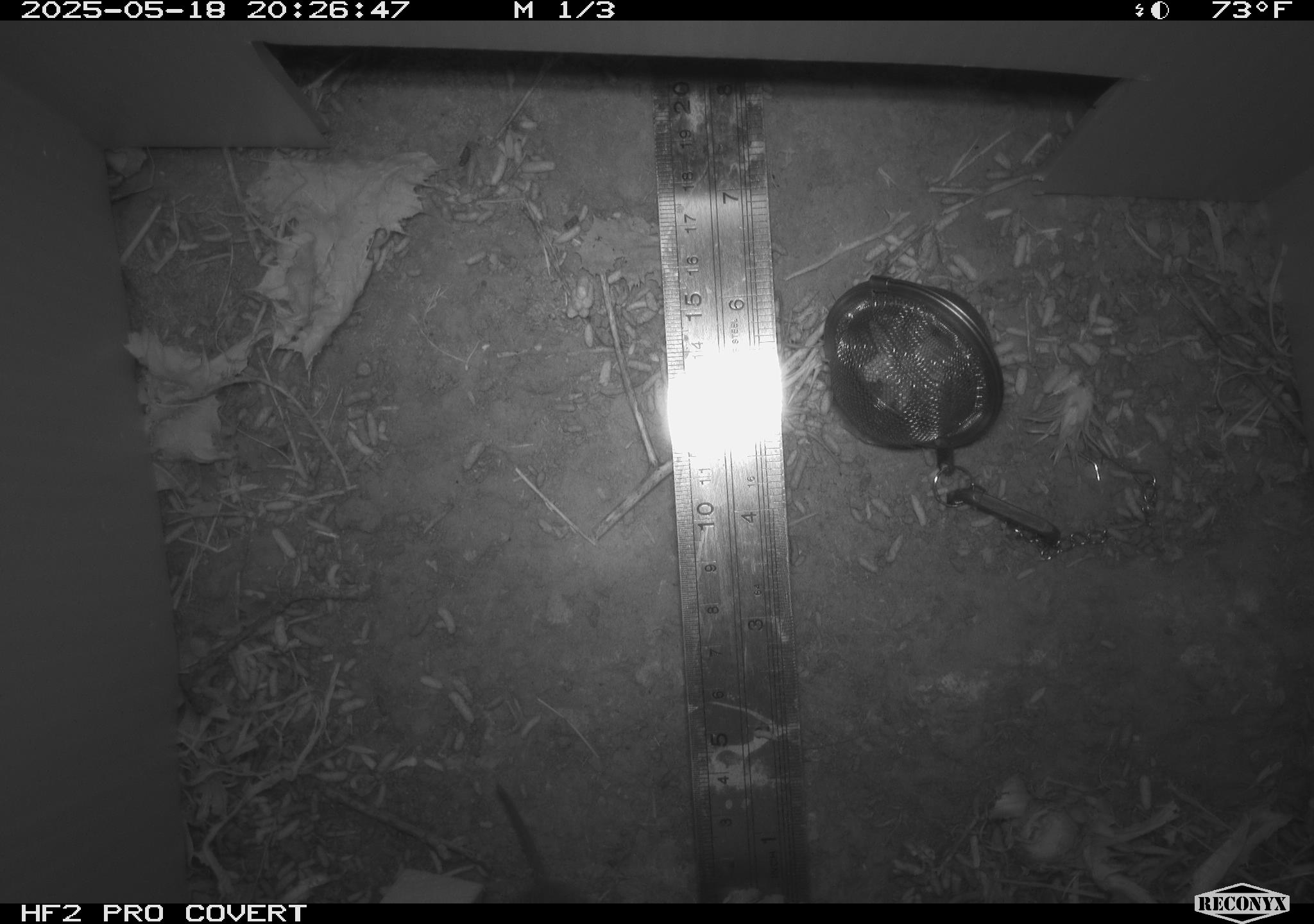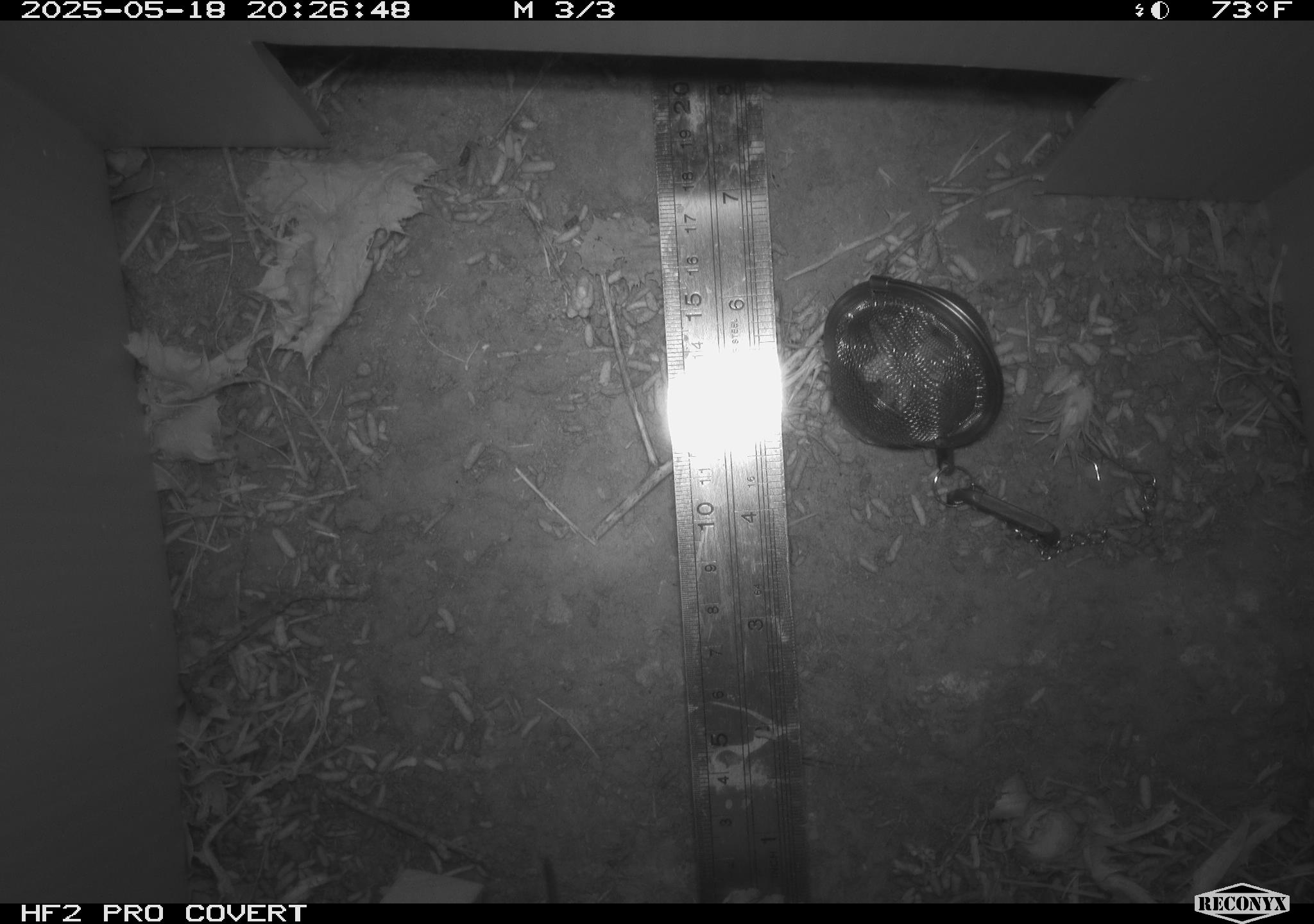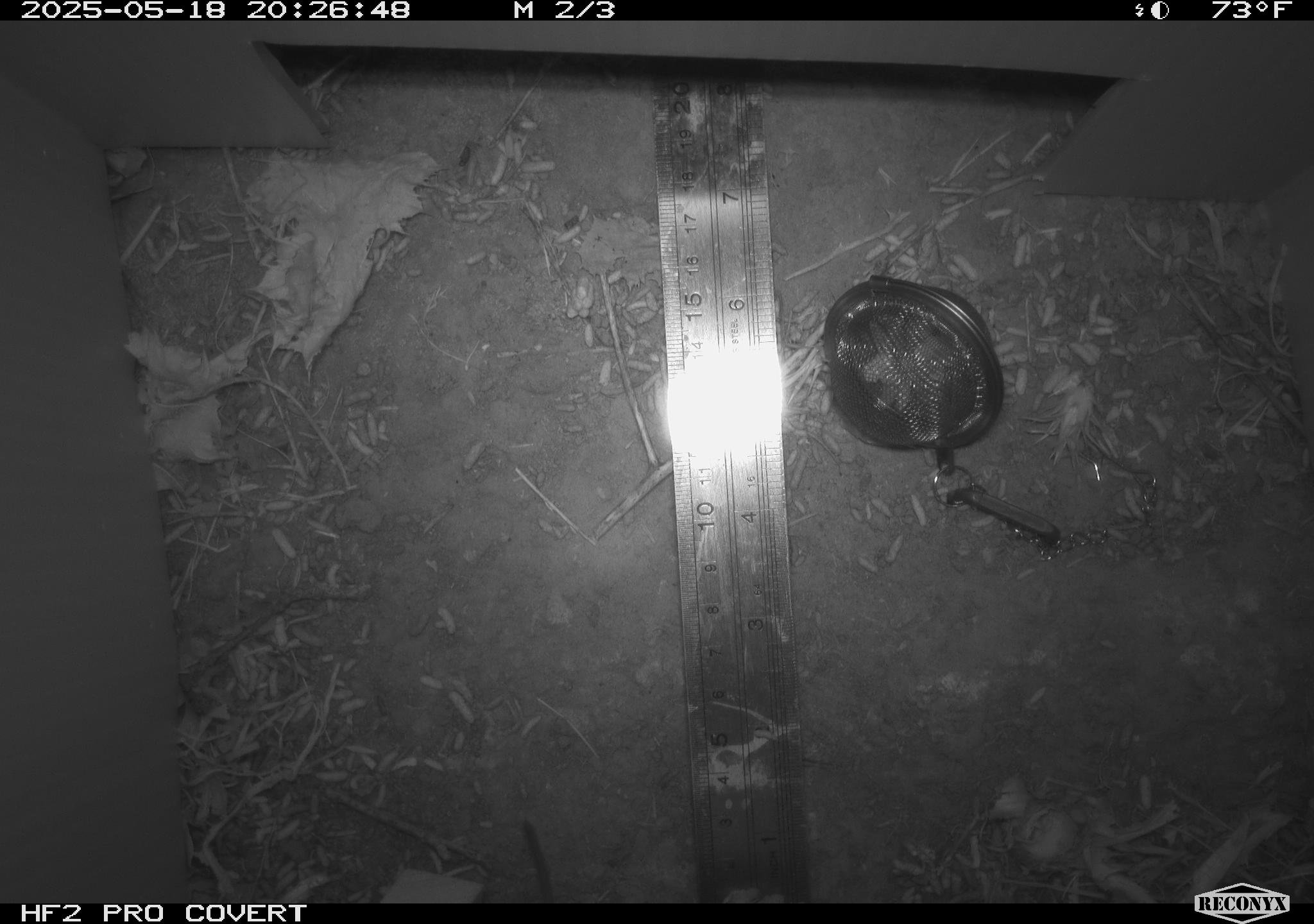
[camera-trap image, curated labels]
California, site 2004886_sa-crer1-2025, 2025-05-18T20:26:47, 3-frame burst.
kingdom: Animalia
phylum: Chordata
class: Mammalia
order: Rodentia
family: Cricetidae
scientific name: Arvicolinae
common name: voles, lemmings, and muskrats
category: arvicolinae subfamily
Arvicolinae subfamily (voles, lemmings, and muskrats) (Arvicolinae).